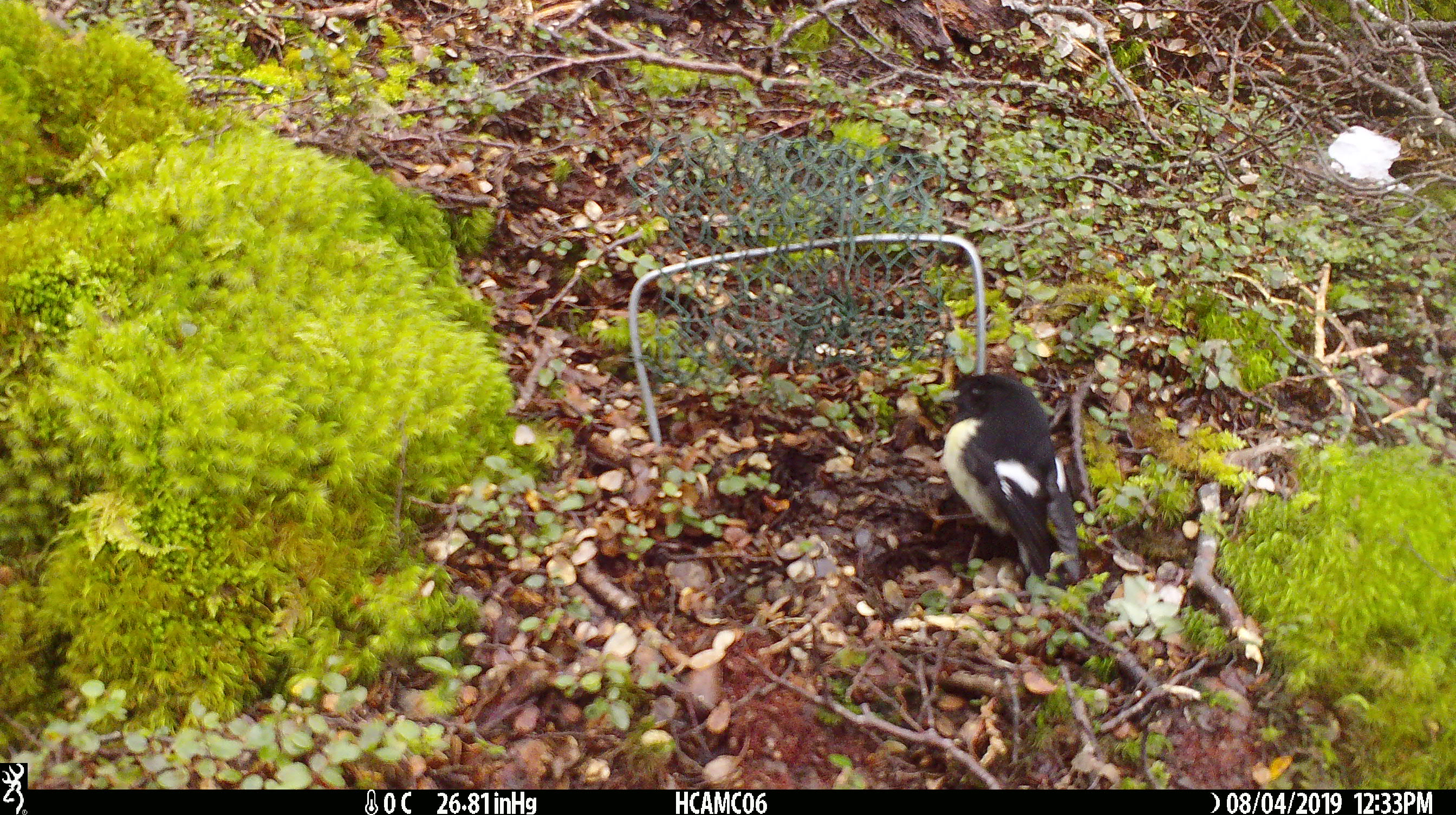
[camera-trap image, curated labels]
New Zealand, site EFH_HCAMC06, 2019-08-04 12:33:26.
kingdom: Animalia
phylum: Chordata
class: Aves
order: Passeriformes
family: Petroicidae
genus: Petroica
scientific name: Petroica macrocephala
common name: tomtit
Tomtit (Petroica macrocephala).